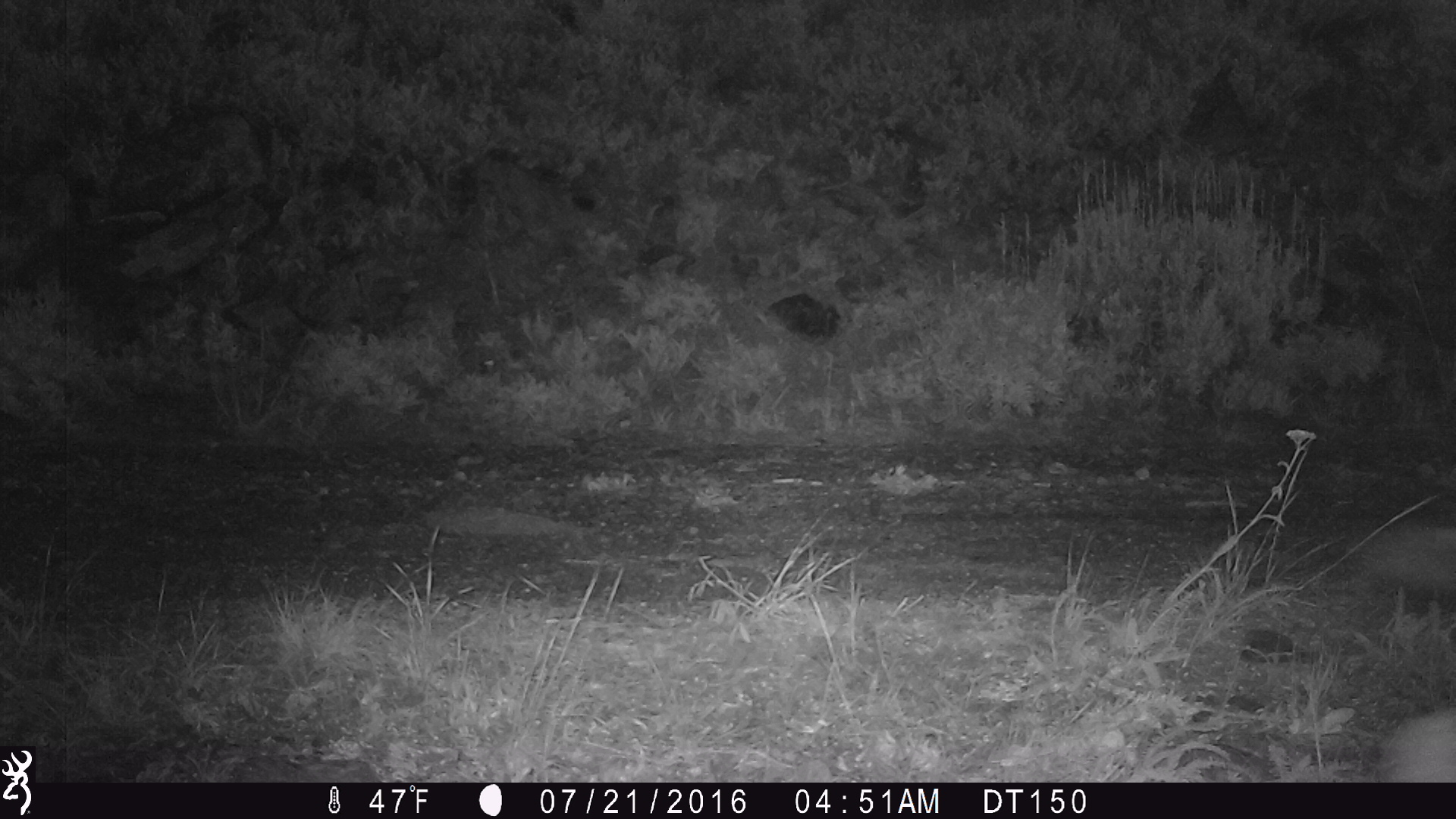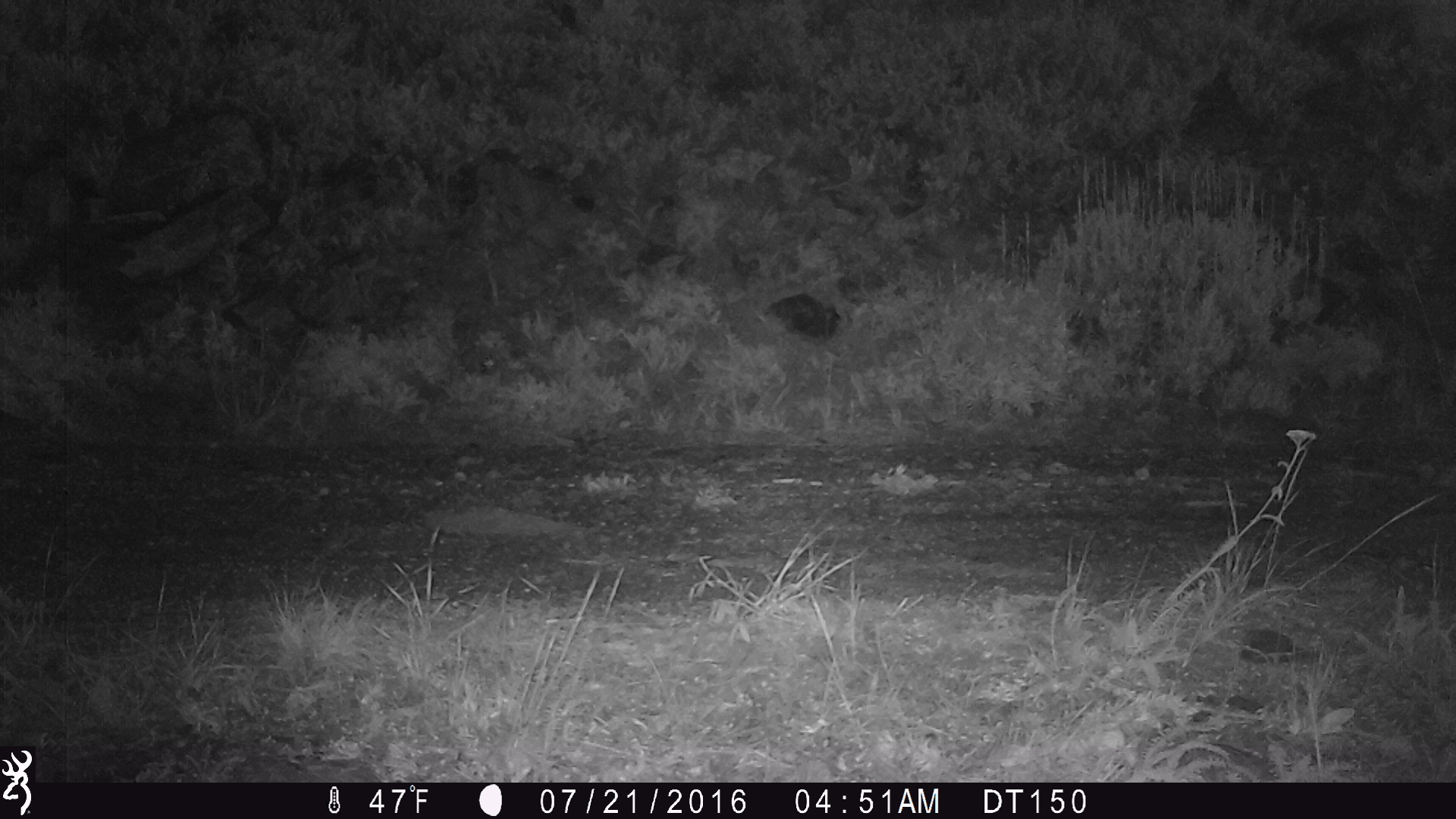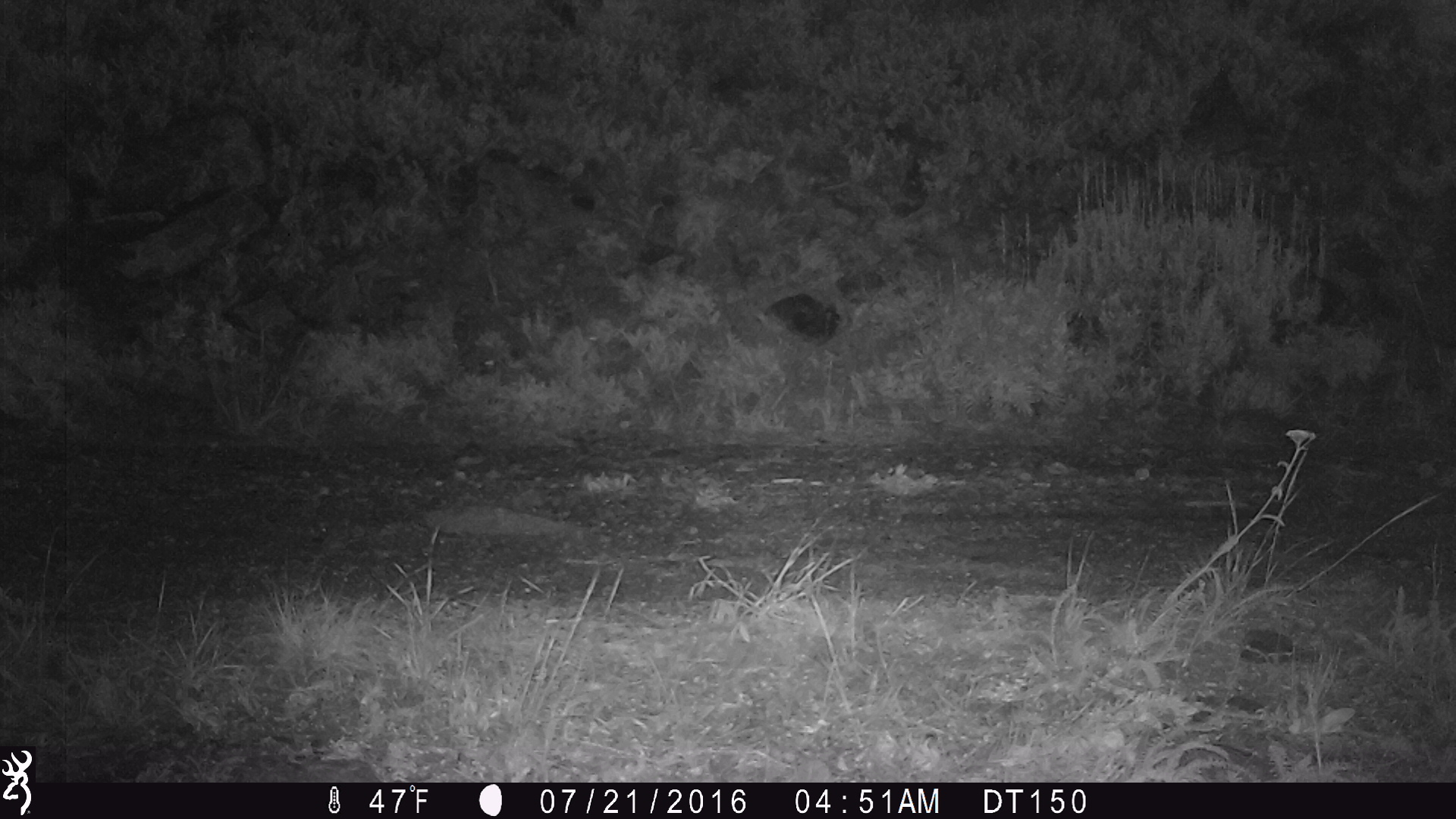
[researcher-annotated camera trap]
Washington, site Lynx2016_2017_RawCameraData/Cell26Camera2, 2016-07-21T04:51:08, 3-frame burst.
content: unidentified animal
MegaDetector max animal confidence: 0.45